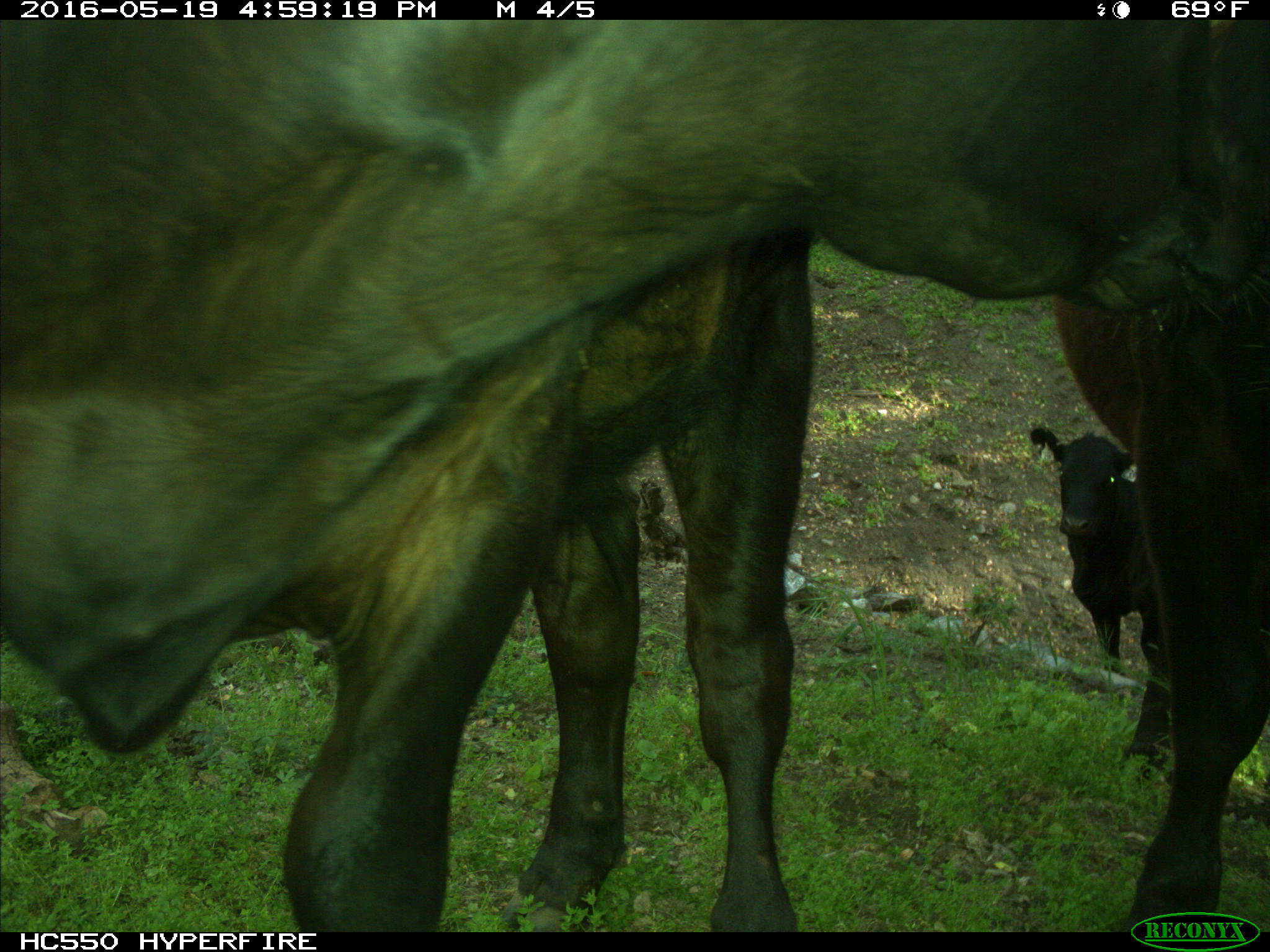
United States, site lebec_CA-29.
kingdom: Animalia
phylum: Chordata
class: Mammalia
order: Artiodactyla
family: Bovidae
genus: Bos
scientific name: Bos taurus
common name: domestic cow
Bos taurus (domestic cow).